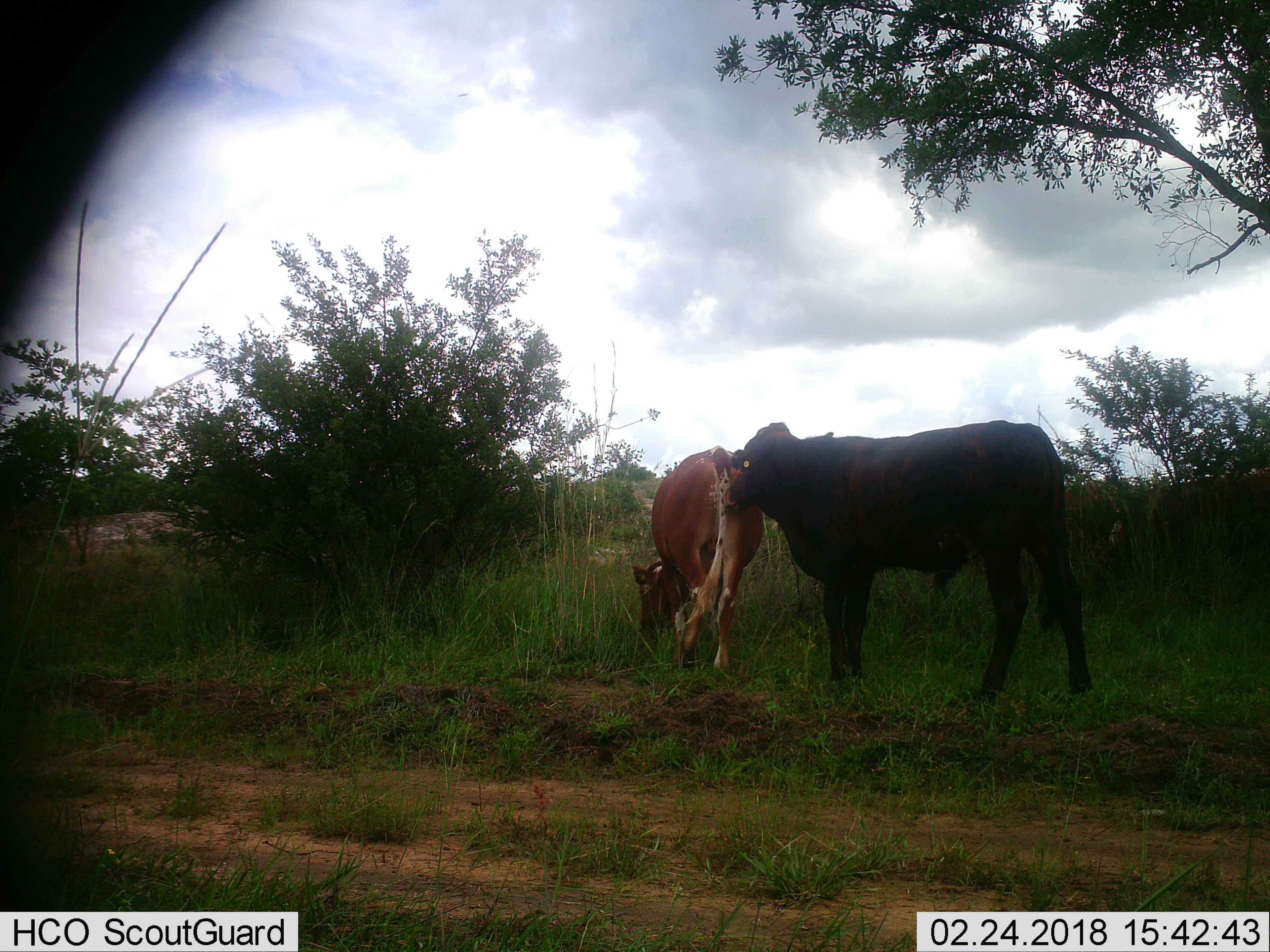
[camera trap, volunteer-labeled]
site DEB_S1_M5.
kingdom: Animalia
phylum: Chordata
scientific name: Vertebrata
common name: domestic animal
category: domesticanimal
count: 2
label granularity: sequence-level